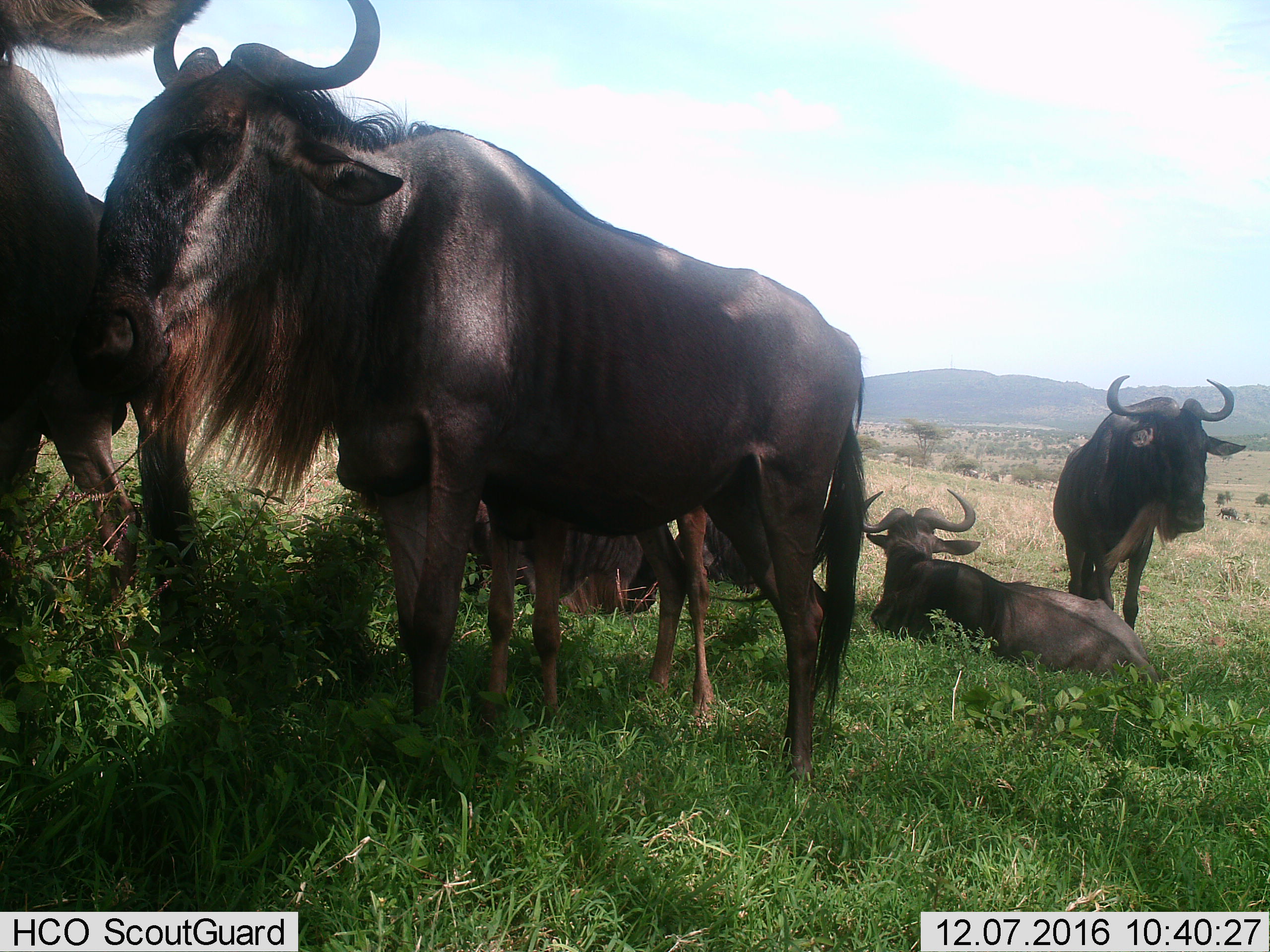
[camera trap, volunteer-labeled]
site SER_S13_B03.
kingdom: Animalia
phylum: Chordata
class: Mammalia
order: Artiodactyla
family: Bovidae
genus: Connochaetes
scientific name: Connochaetes taurinus taurinus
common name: blue wildebeest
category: wildebeestblue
Wildebeestblue (blue wildebeest) (Connochaetes taurinus taurinus), count 7. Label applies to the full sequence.